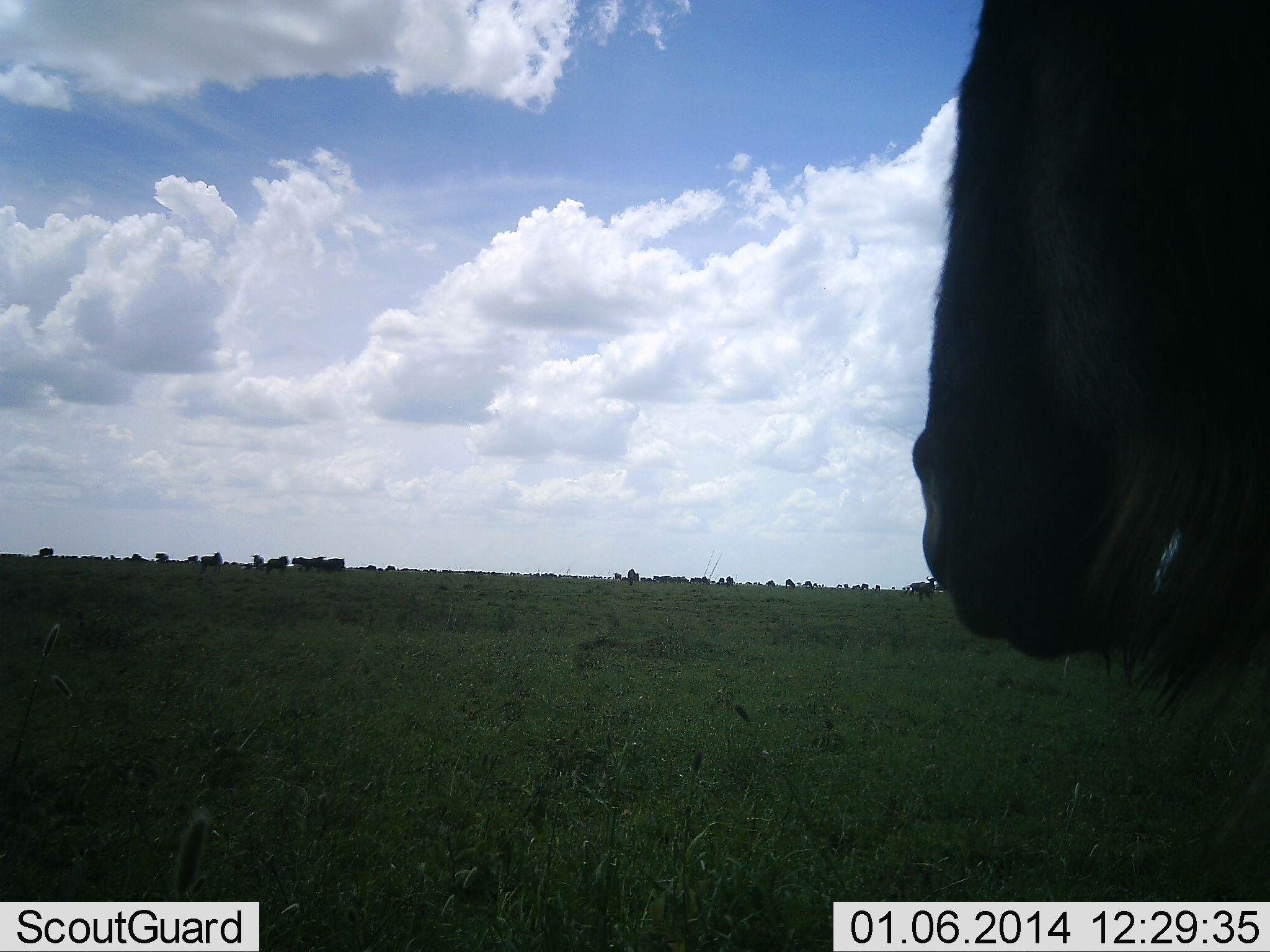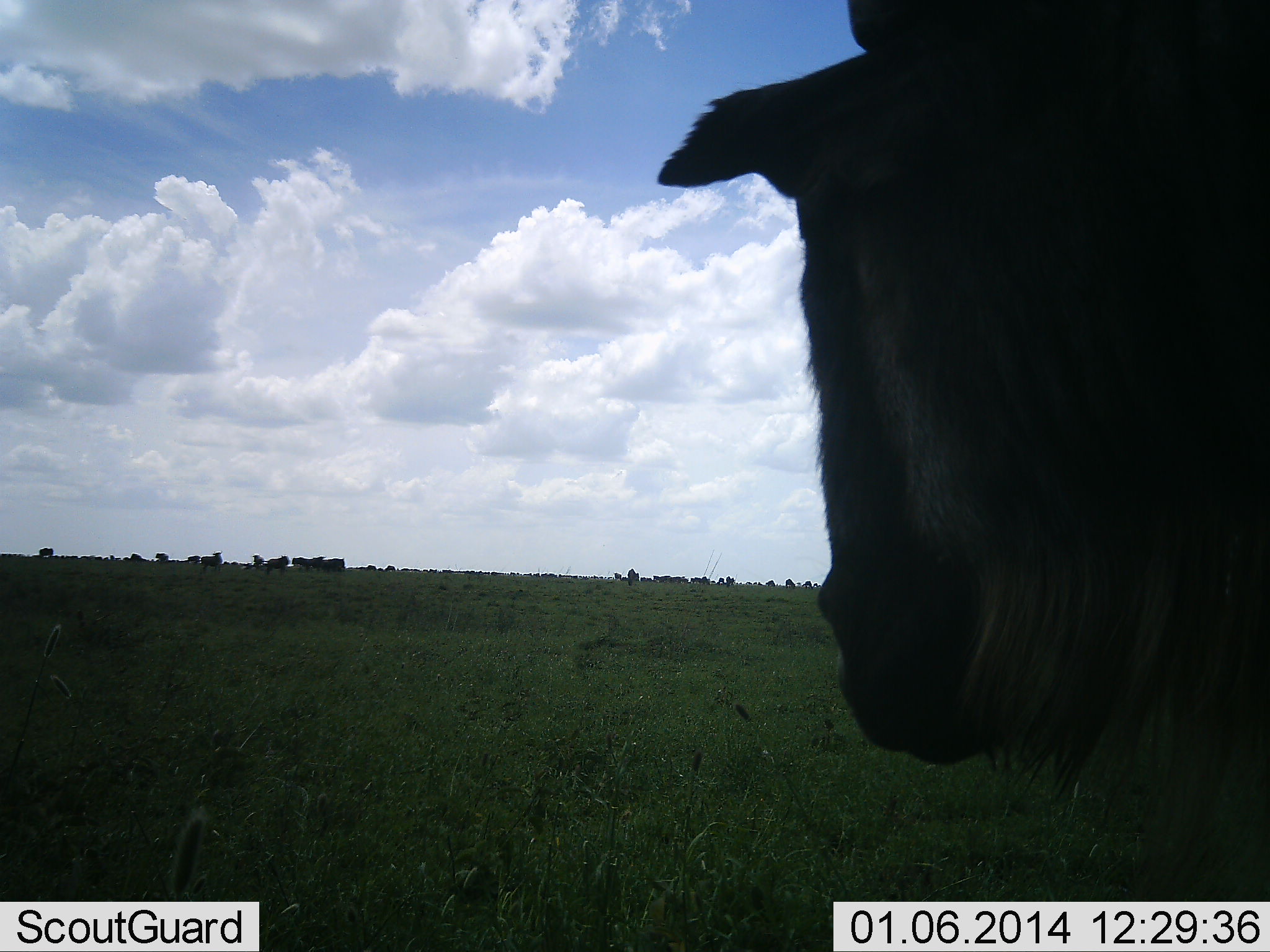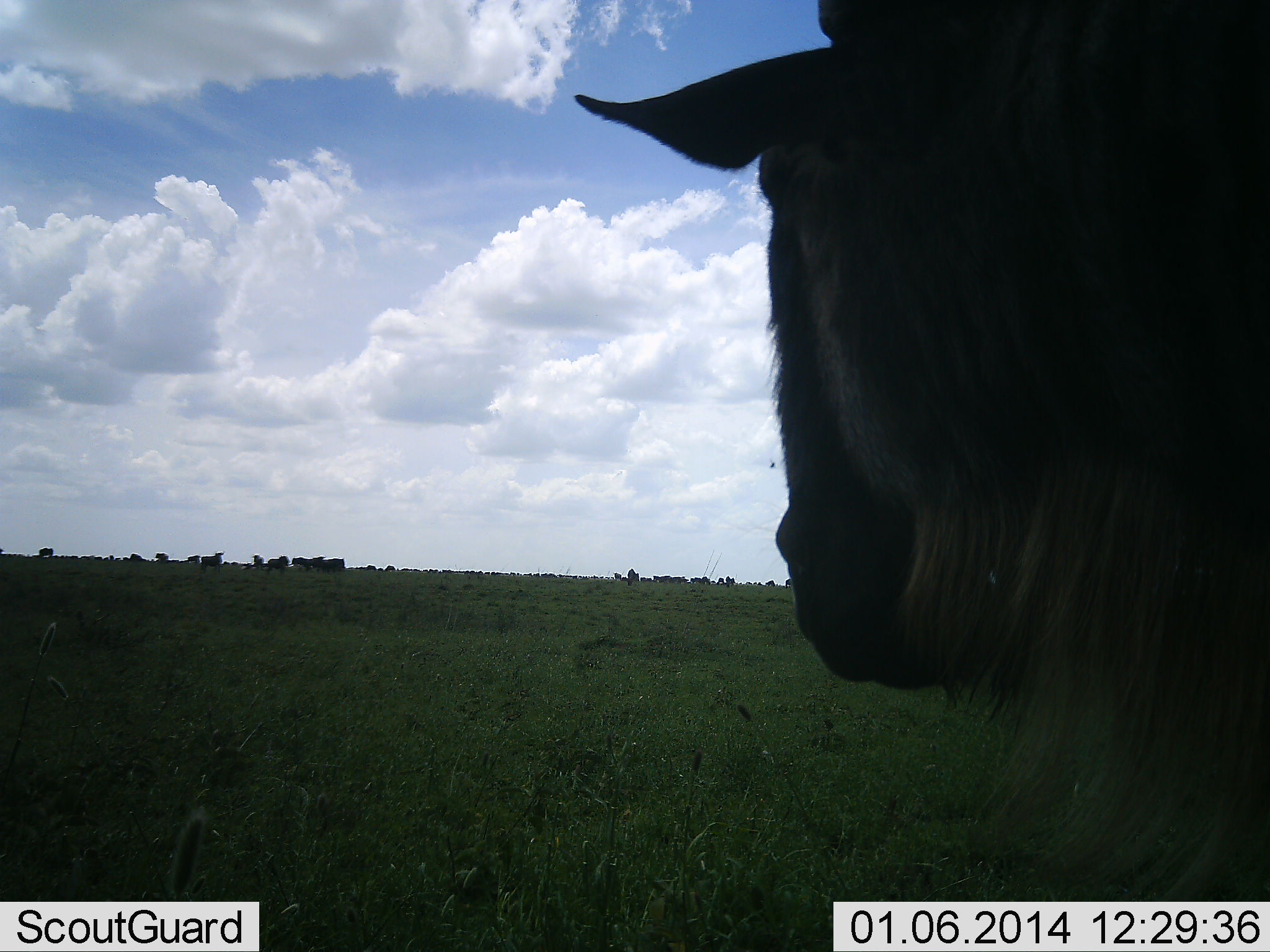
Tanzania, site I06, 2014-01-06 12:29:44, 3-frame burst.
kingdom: Animalia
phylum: Chordata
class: Mammalia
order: Artiodactyla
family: Bovidae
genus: Connochaetes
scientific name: Connochaetes taurinus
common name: blue wildebeest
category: wildebeest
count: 11-50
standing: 70%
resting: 0%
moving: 30%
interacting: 10%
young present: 0%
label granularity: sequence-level